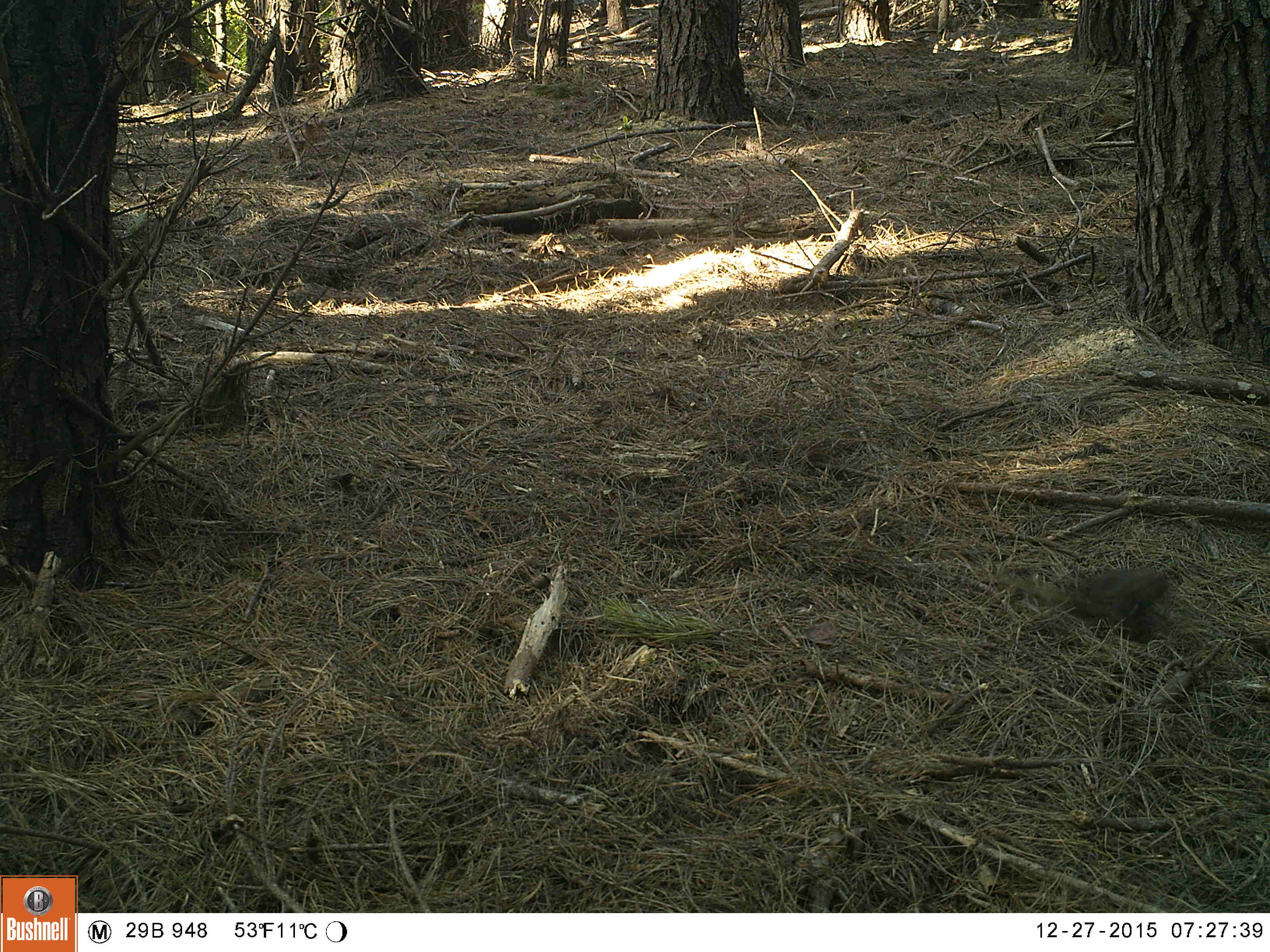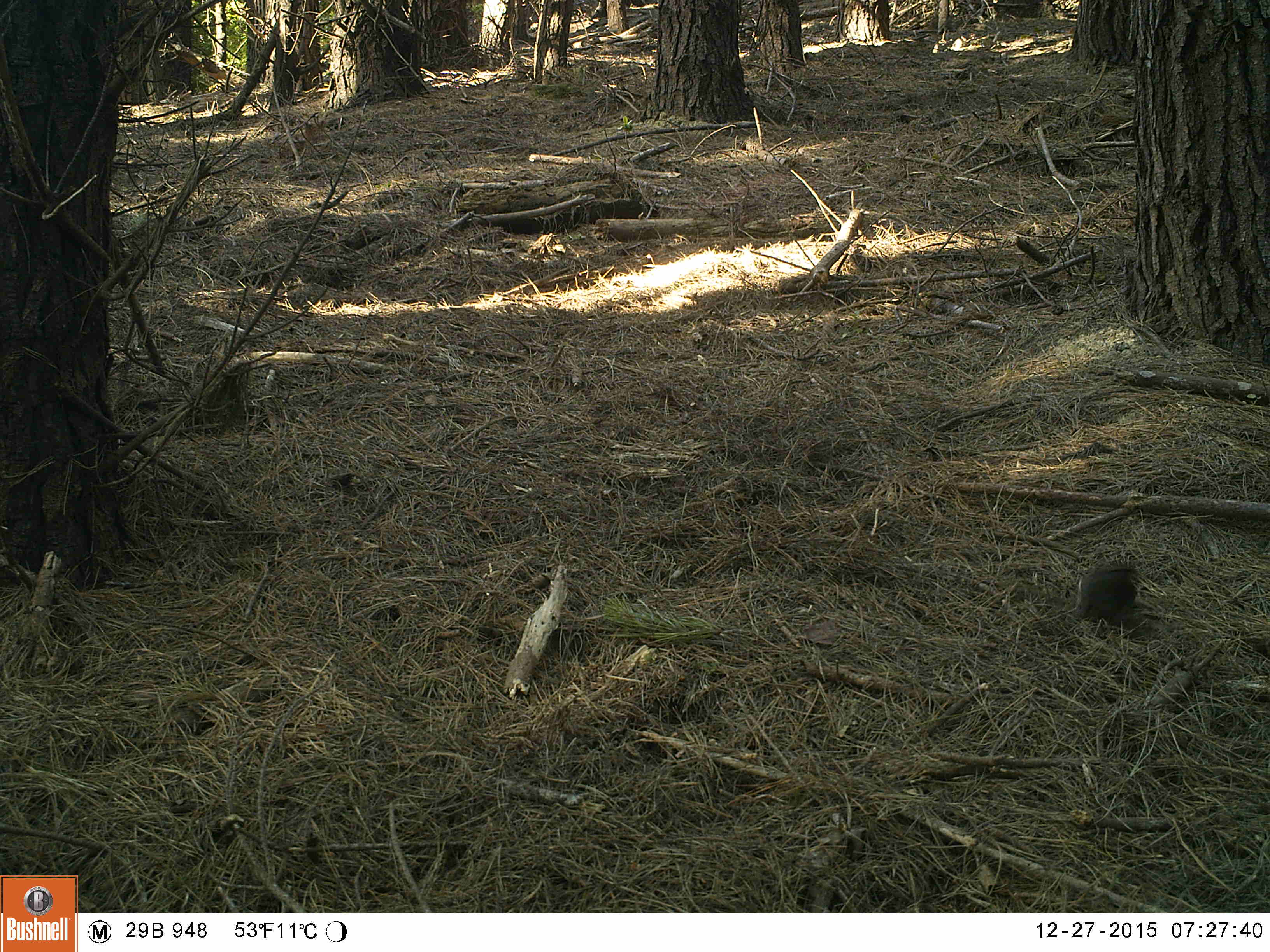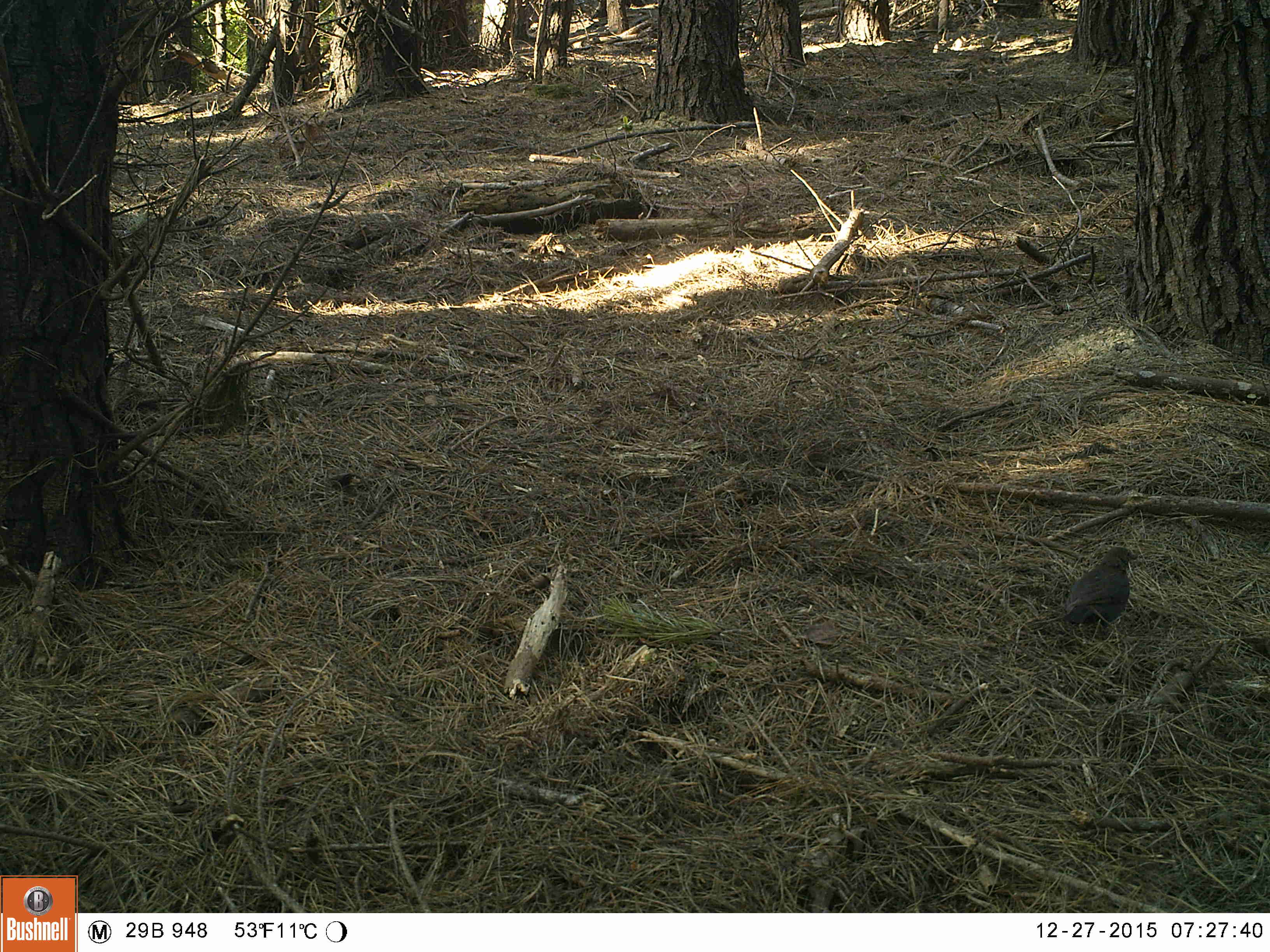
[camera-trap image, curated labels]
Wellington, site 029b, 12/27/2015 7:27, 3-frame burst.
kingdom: Animalia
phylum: Chordata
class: Aves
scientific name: Aves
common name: bird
Bird (Aves).